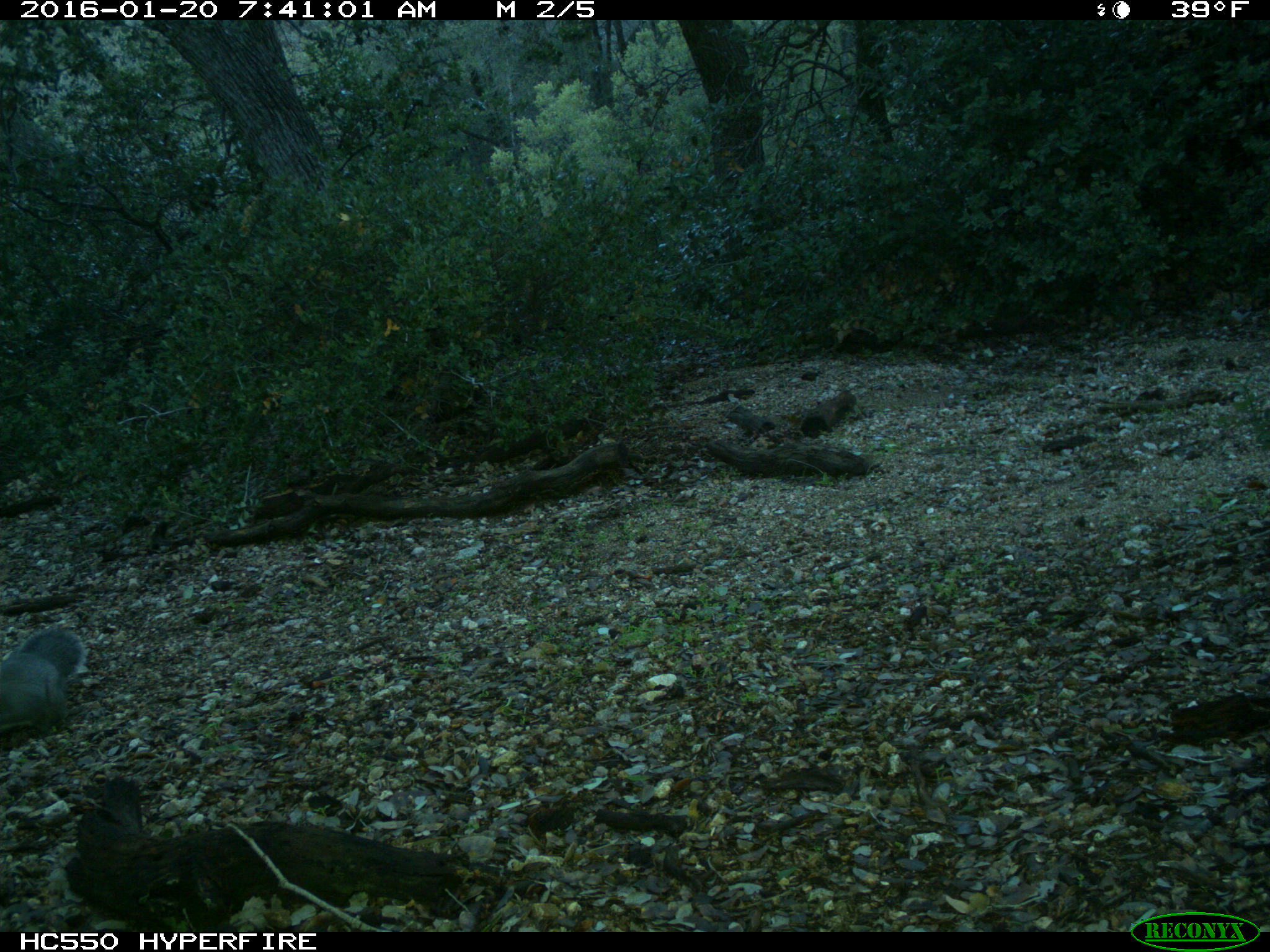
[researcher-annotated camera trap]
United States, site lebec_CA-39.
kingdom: Animalia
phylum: Chordata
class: Mammalia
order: Rodentia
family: Sciuridae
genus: Sciurus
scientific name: Sciurus carolinensis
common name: eastern gray squirrel